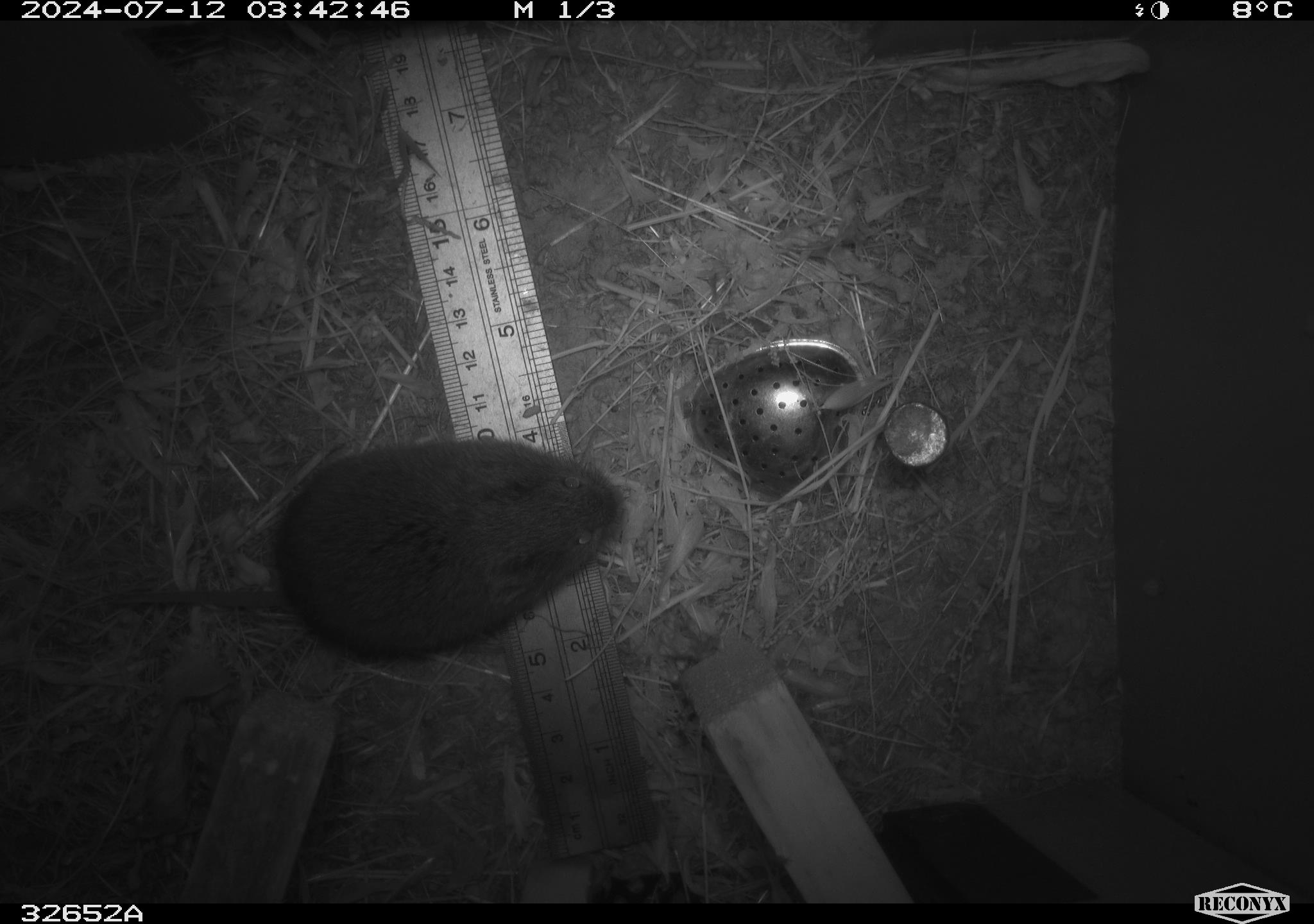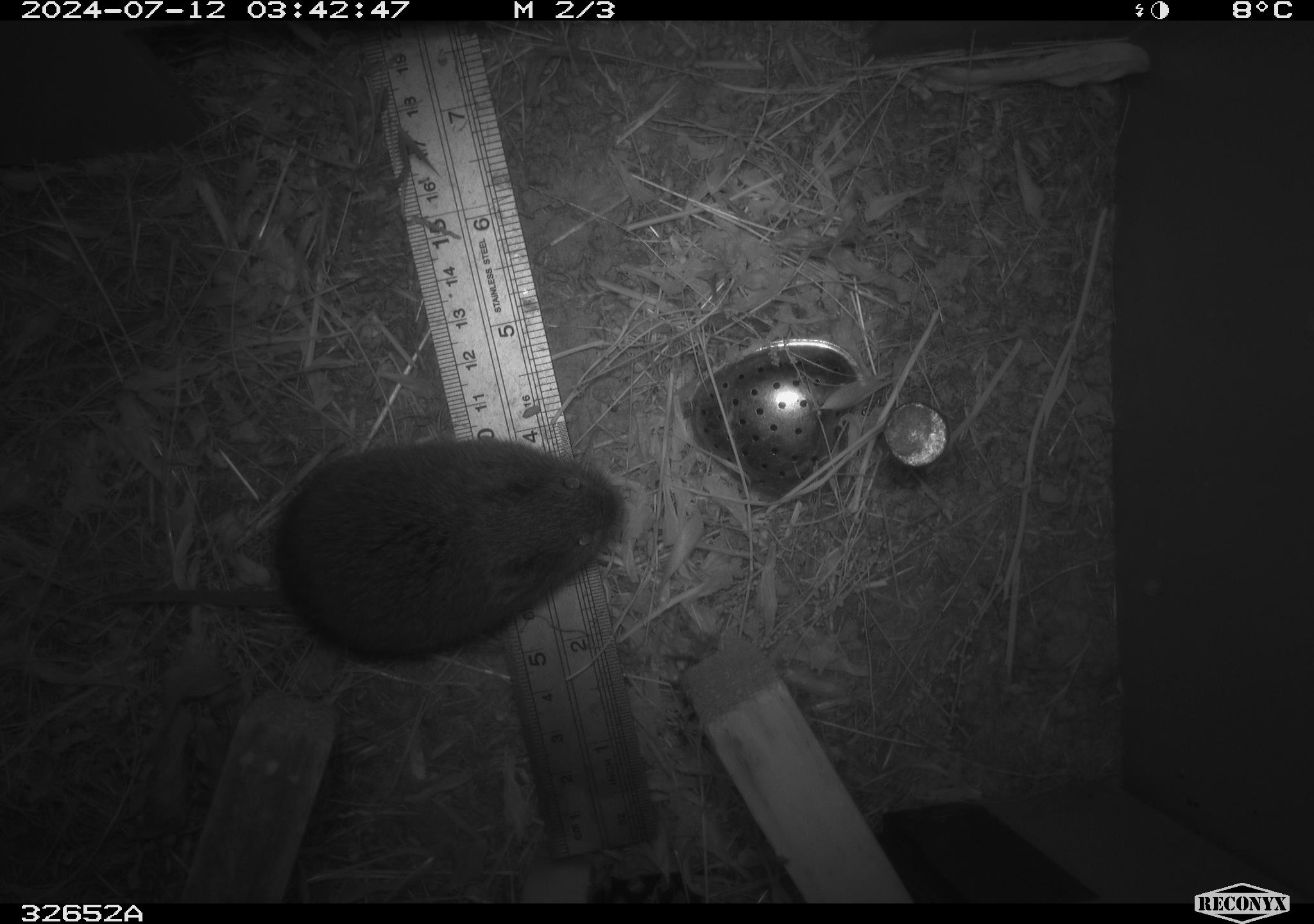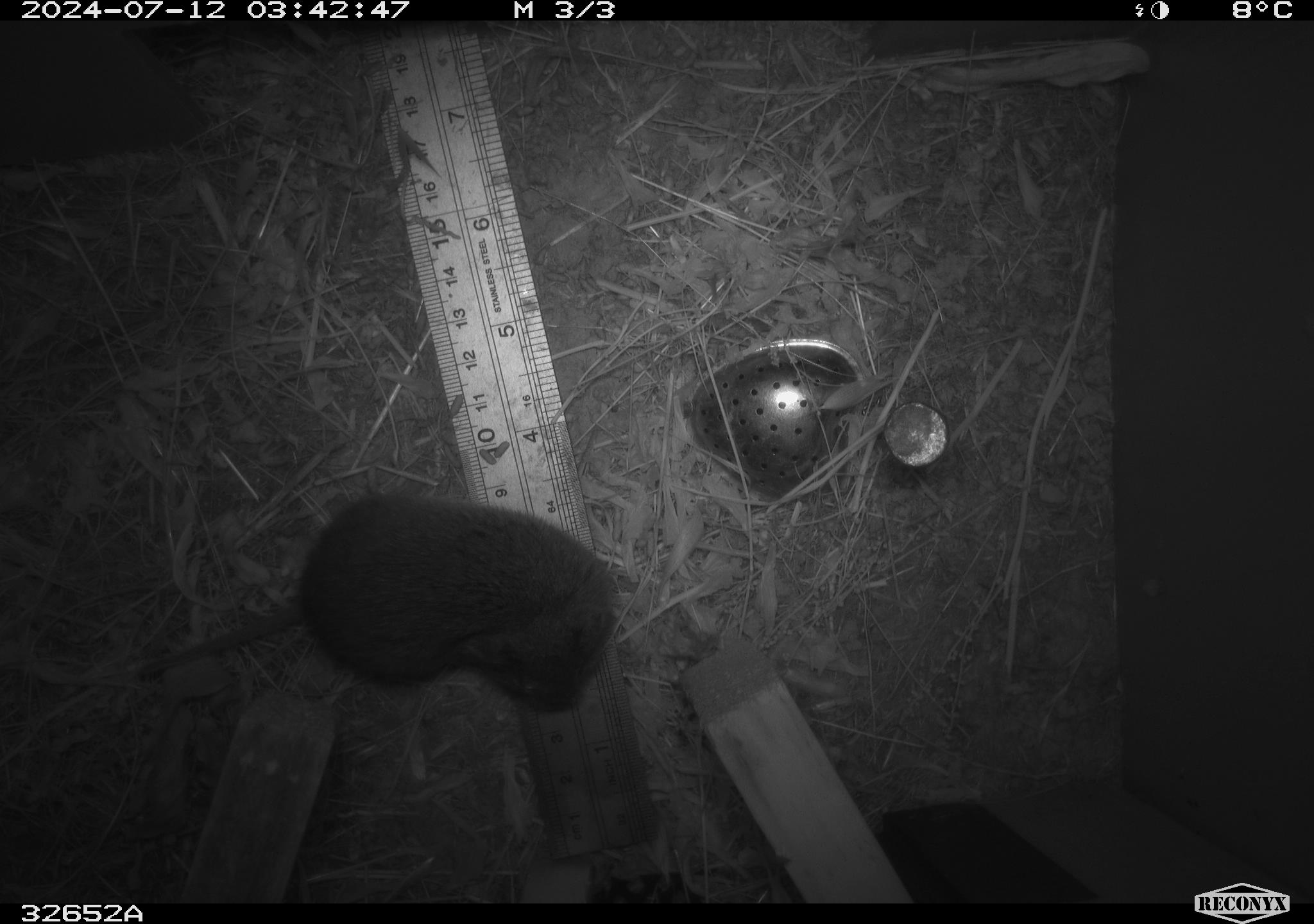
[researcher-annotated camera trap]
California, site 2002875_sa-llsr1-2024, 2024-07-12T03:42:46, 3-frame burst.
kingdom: Animalia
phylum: Chordata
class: Mammalia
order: Rodentia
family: Cricetidae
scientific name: Arvicolinae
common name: voles, lemmings, and muskrats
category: arvicolinae subfamily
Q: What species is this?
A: Arvicolinae subfamily (voles, lemmings, and muskrats) (Arvicolinae).